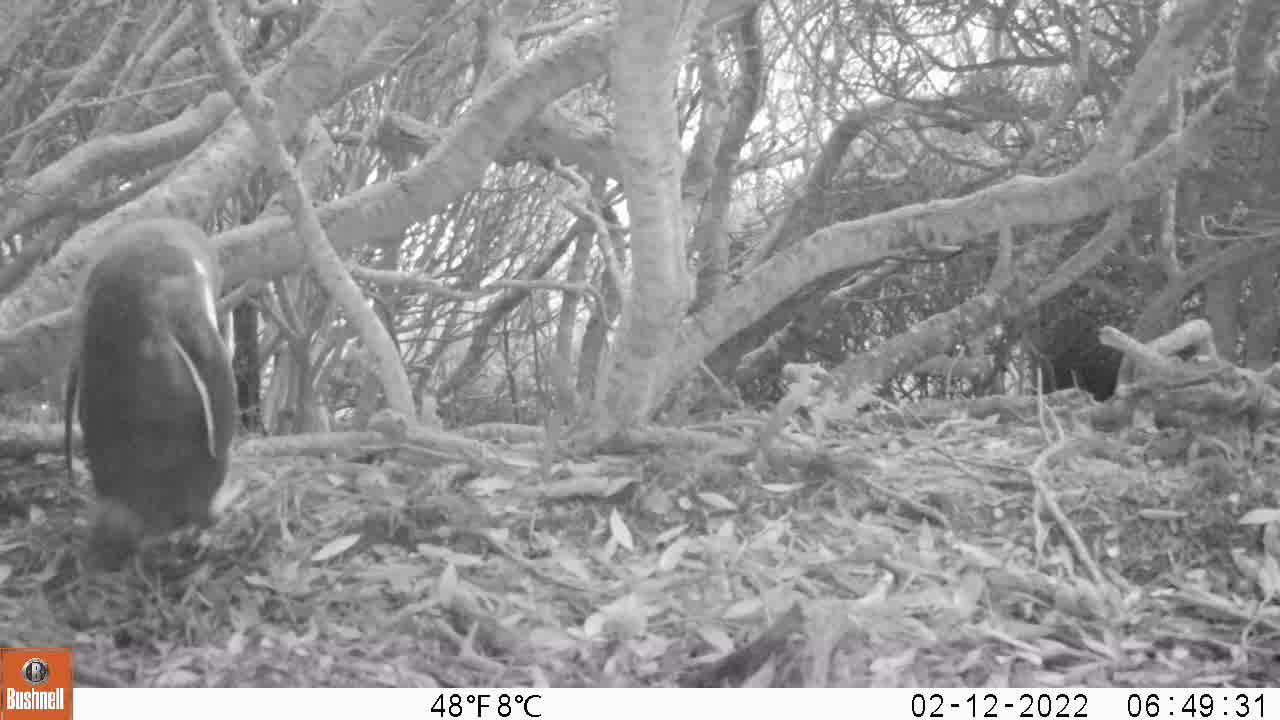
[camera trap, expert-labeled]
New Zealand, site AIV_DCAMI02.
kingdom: Animalia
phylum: Chordata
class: Aves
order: Sphenisciformes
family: Spheniscidae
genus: Megadyptes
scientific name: Megadyptes antipodes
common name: yellow-eyed penguin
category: yellow eyed penguin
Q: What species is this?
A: Yellow eyed penguin (yellow-eyed penguin) (Megadyptes antipodes).